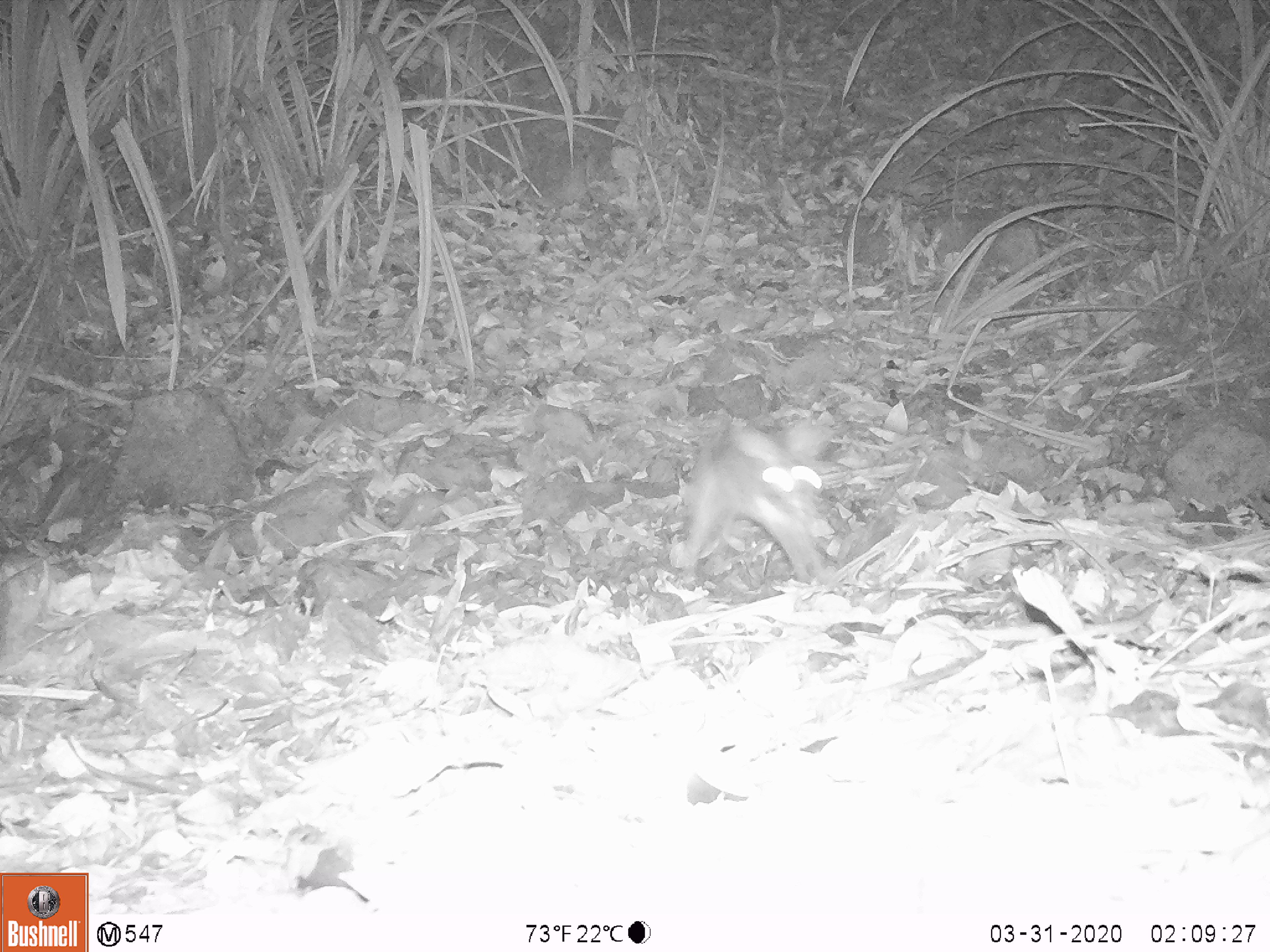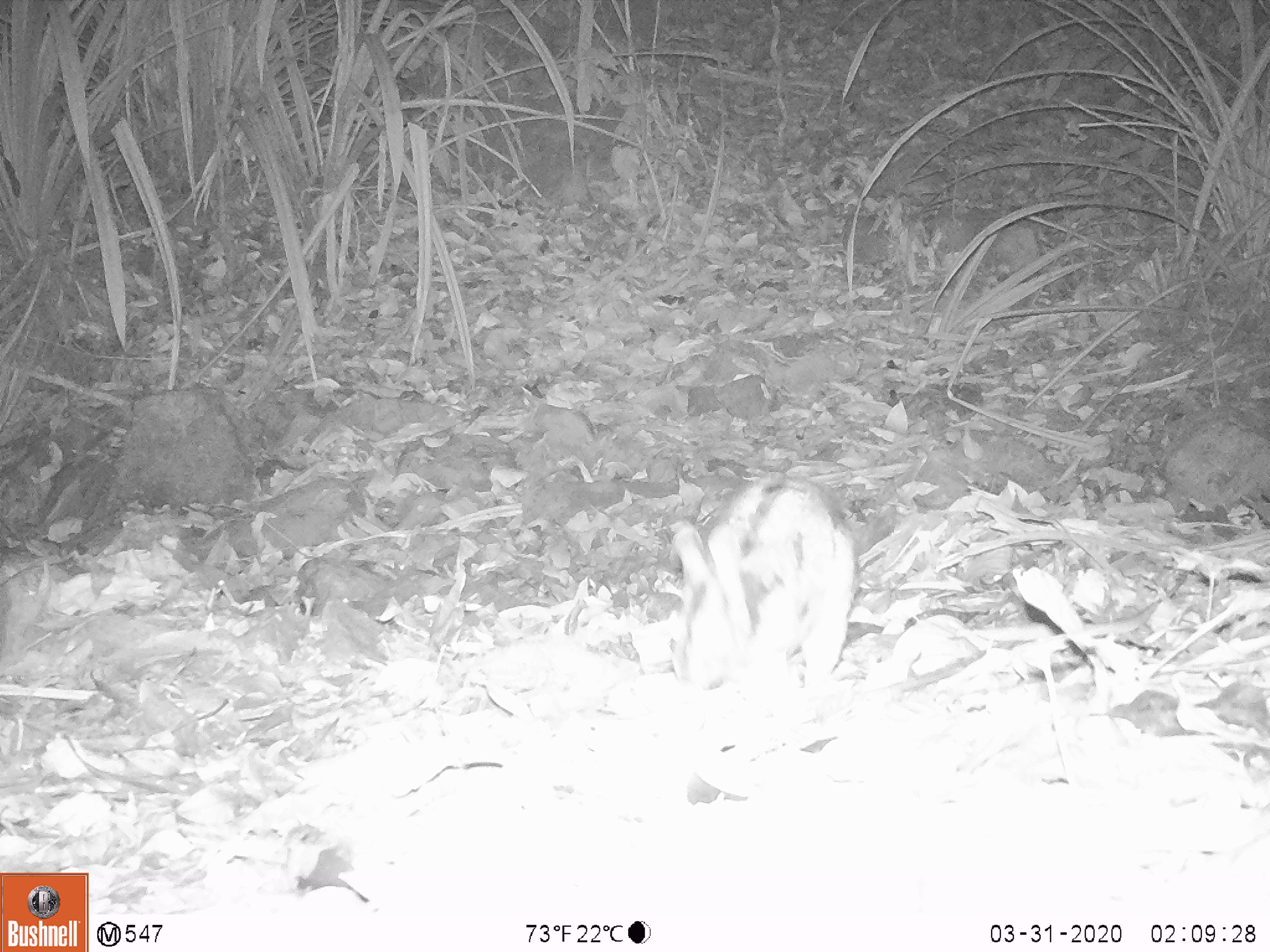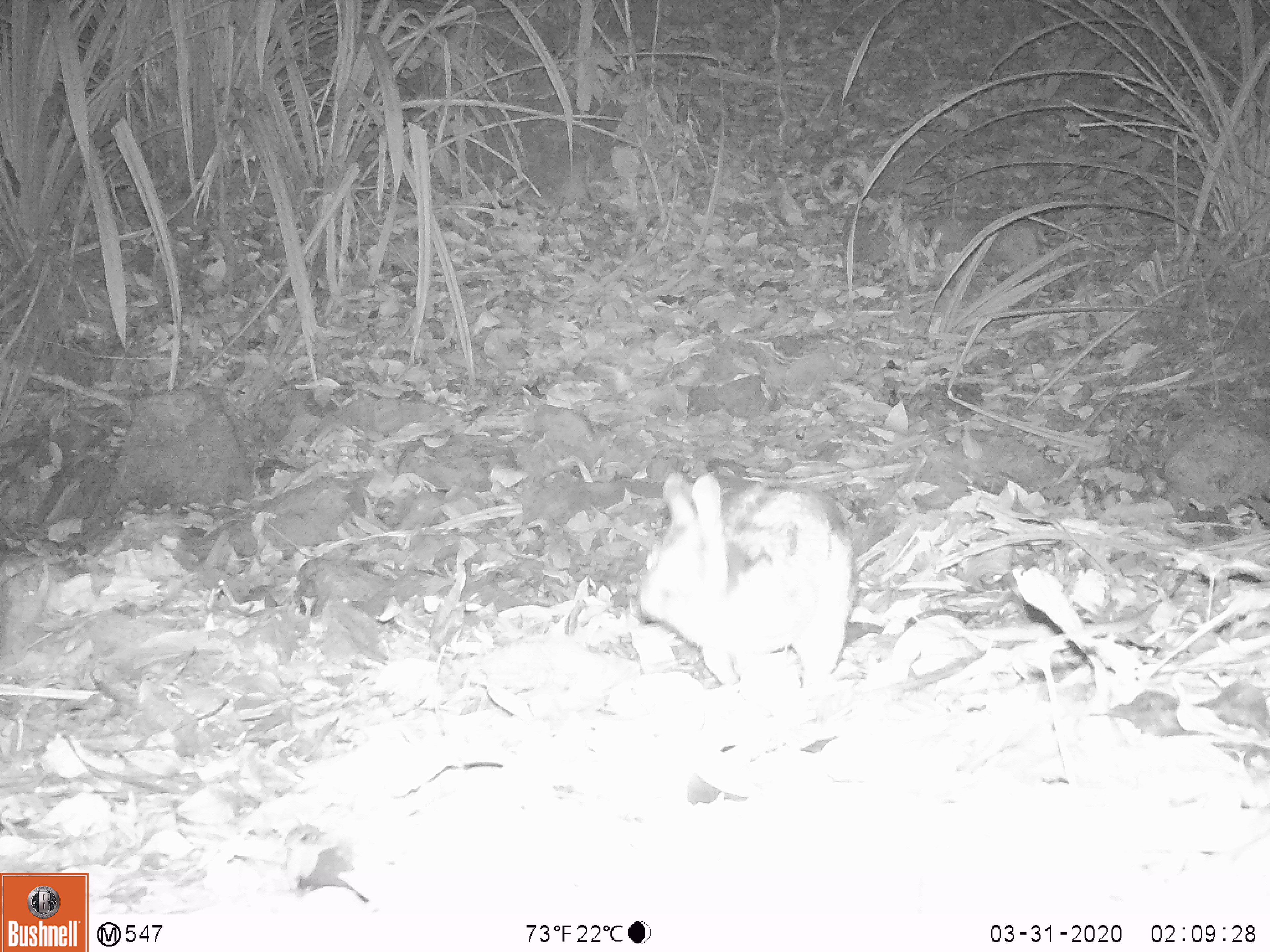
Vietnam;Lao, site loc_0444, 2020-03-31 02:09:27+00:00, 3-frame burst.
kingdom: Animalia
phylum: Chordata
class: Mammalia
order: Lagomorpha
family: Leporidae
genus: Nesolagus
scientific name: Nesolagus timminsi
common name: annamite striped rabbit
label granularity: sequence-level